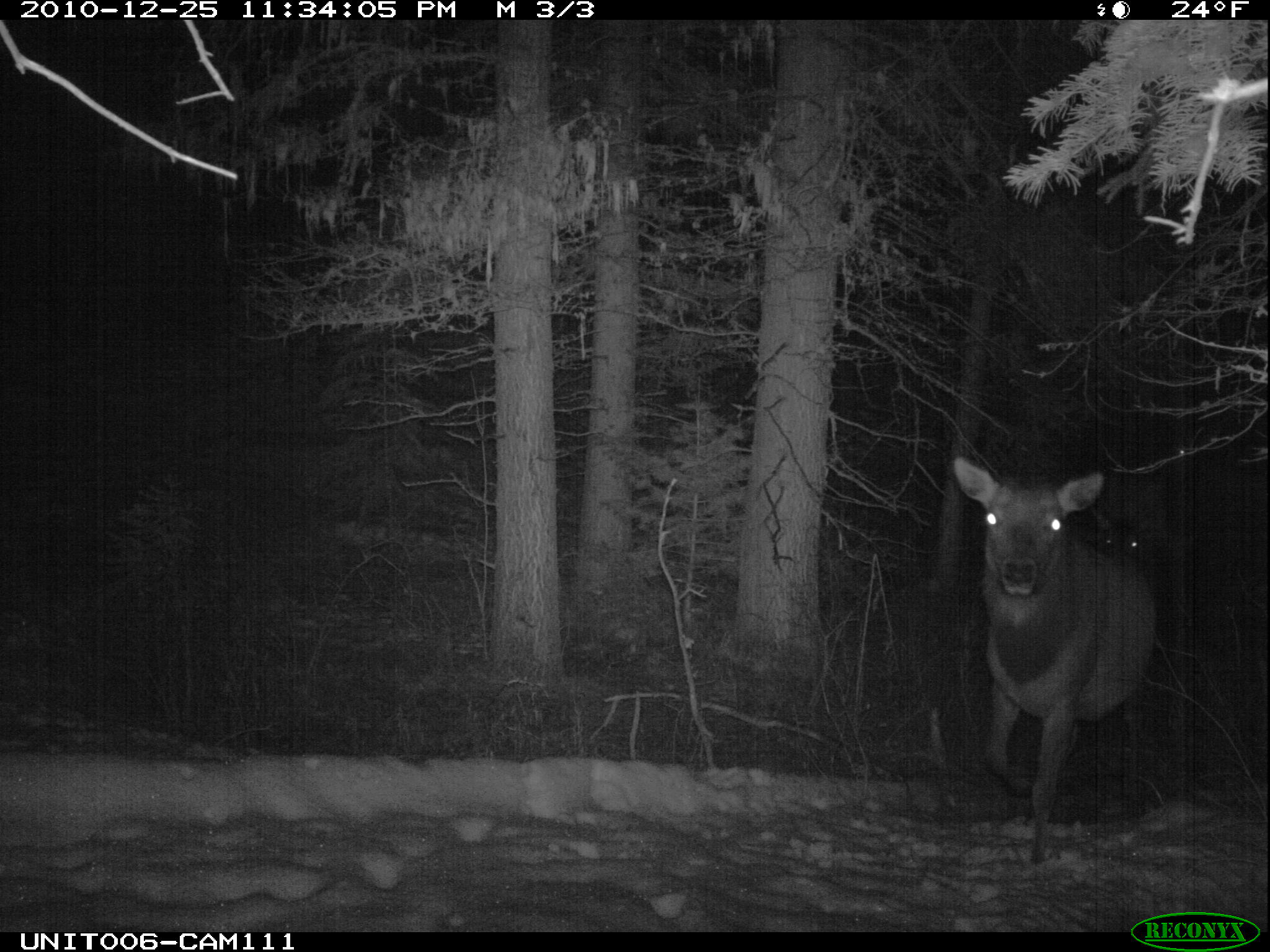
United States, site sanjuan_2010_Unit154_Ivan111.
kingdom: Animalia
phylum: Chordata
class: Mammalia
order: Artiodactyla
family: Cervidae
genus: Cervus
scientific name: Cervus elaphus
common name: red deer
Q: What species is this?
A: Cervus elaphus (red deer).